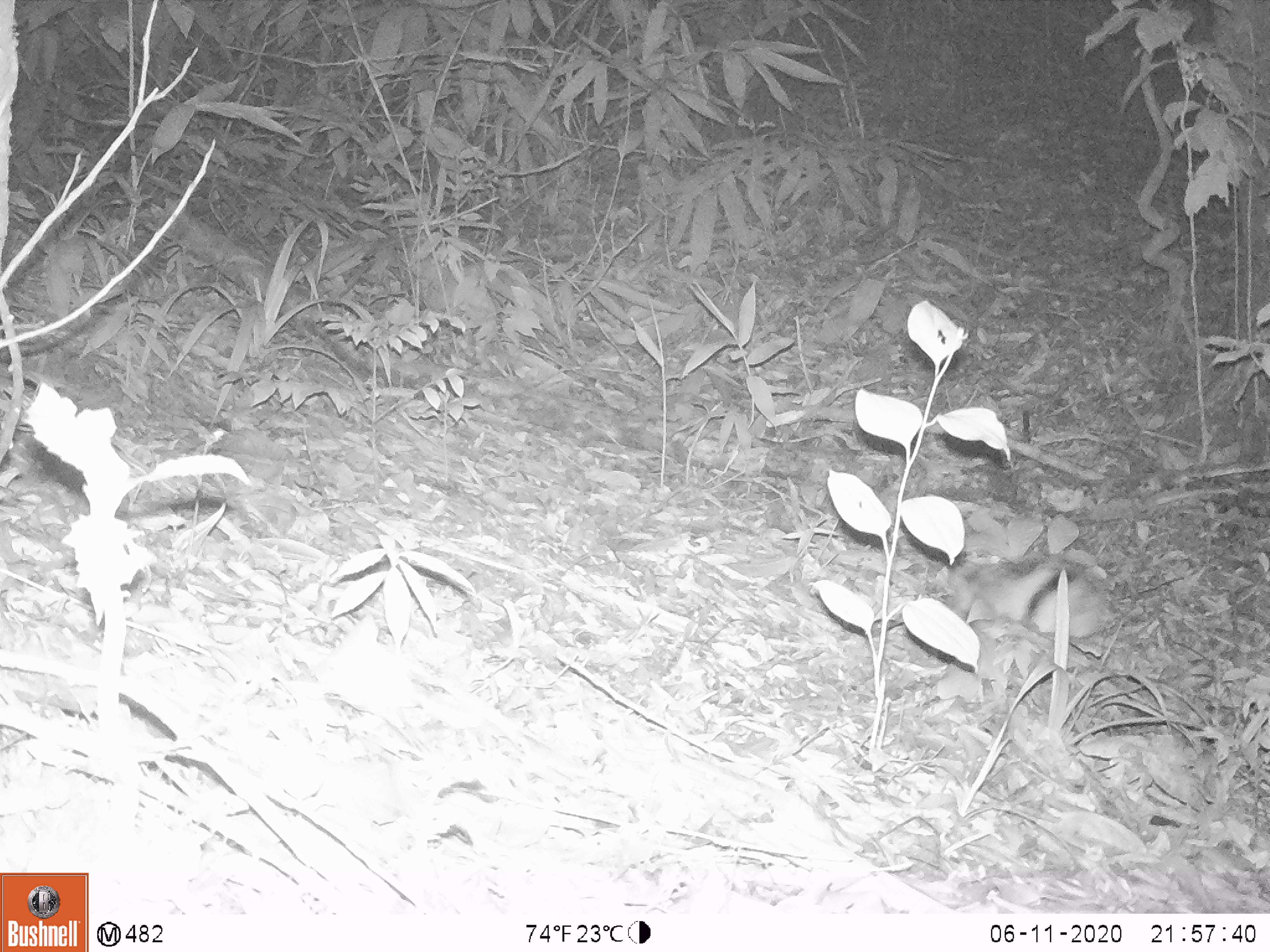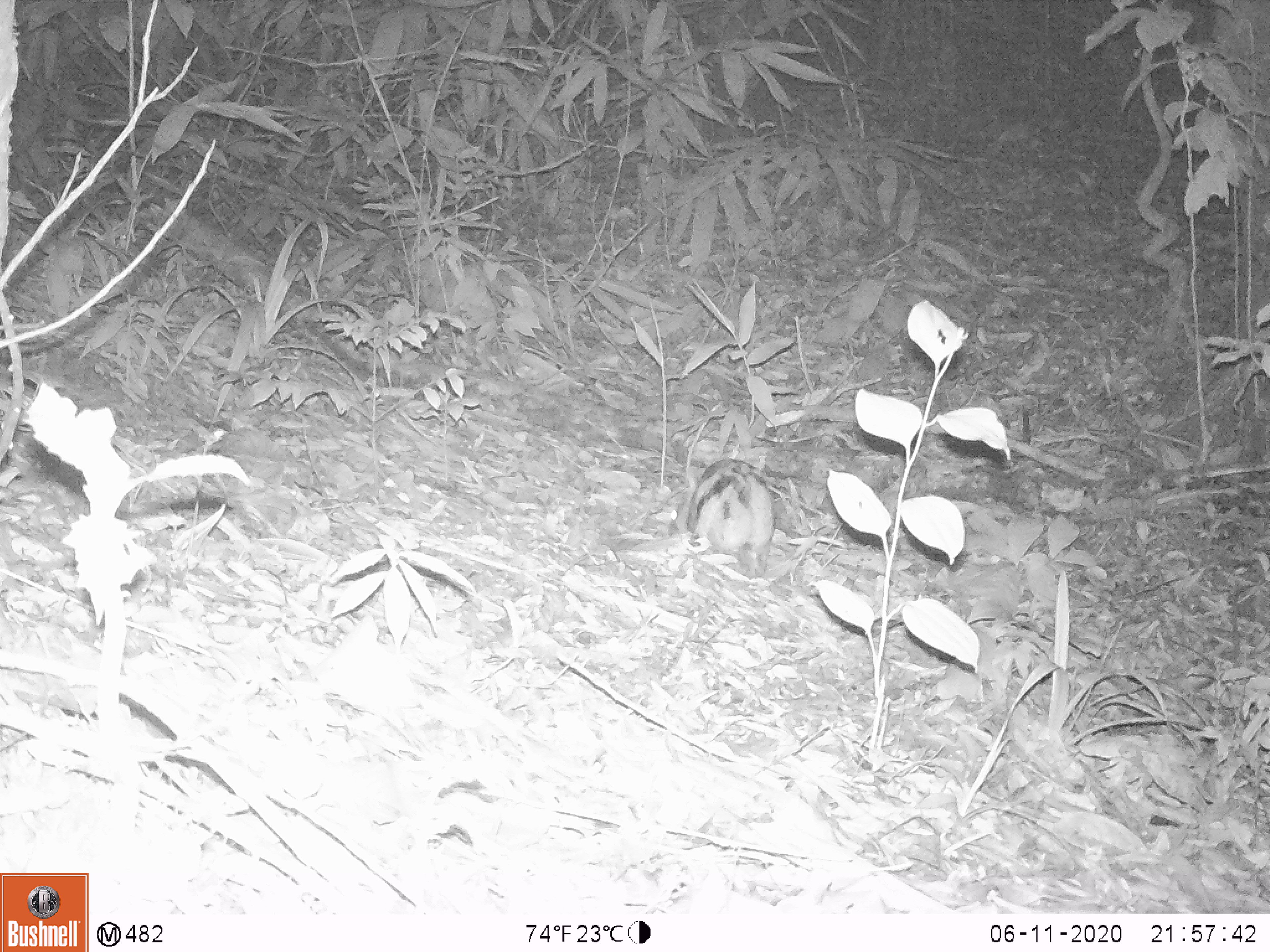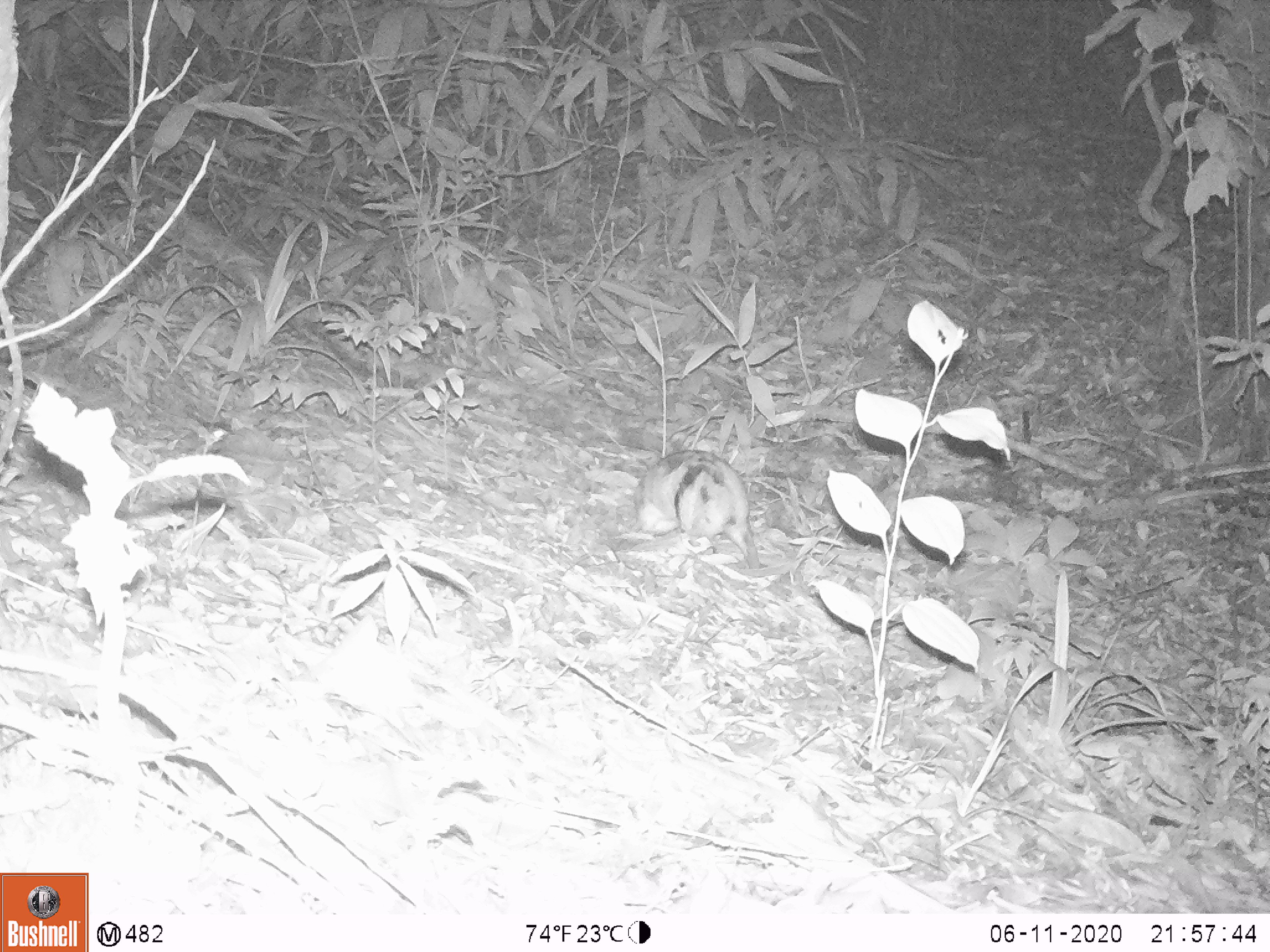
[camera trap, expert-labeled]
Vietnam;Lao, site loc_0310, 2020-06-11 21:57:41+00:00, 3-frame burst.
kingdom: Animalia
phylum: Chordata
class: Mammalia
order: Lagomorpha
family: Leporidae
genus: Nesolagus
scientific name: Nesolagus timminsi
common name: annamite striped rabbit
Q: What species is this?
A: Annamite striped rabbit (Nesolagus timminsi).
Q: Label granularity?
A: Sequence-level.